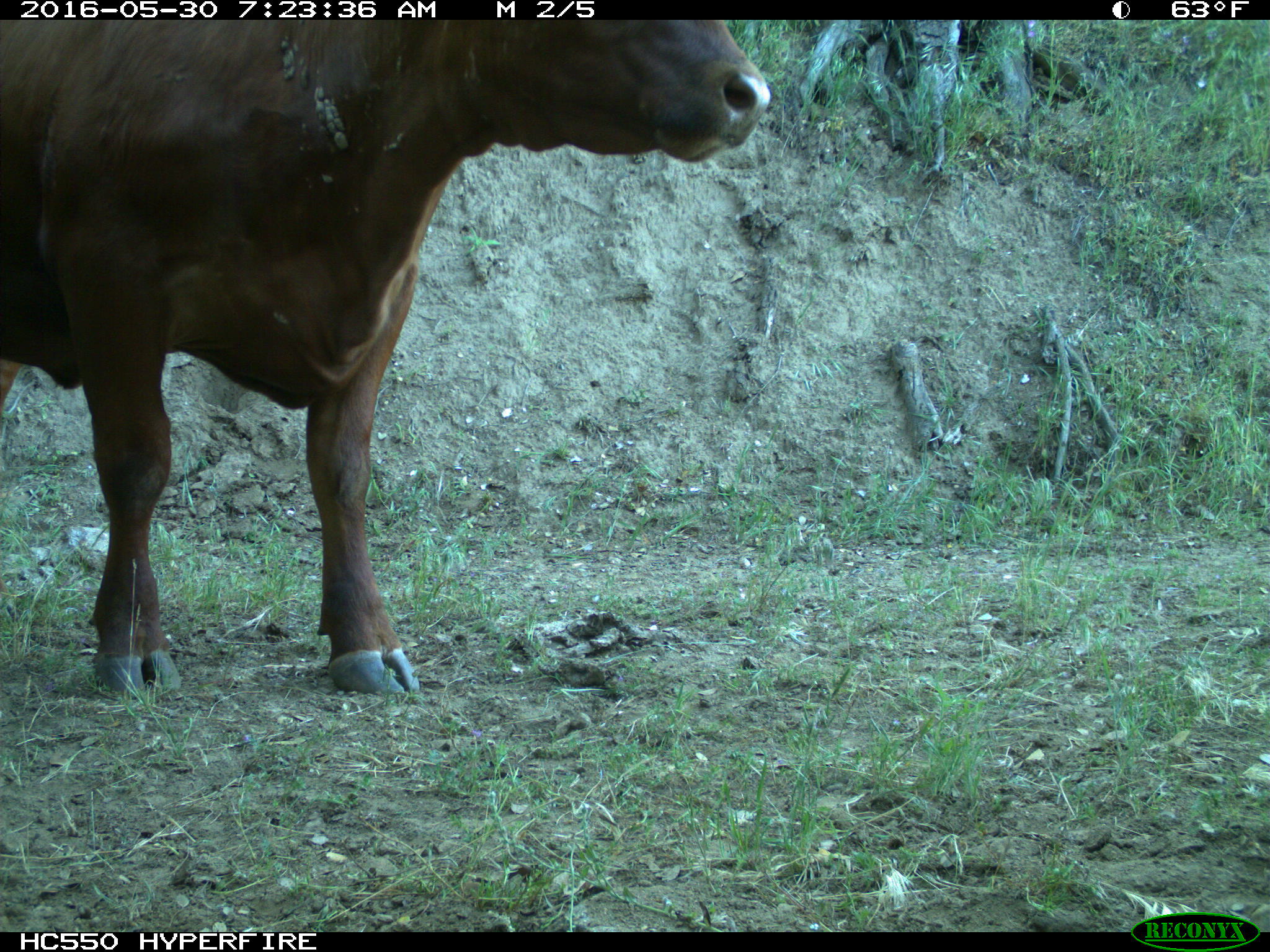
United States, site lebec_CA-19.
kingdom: Animalia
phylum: Chordata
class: Mammalia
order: Artiodactyla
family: Bovidae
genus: Bos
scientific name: Bos taurus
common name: domestic cow